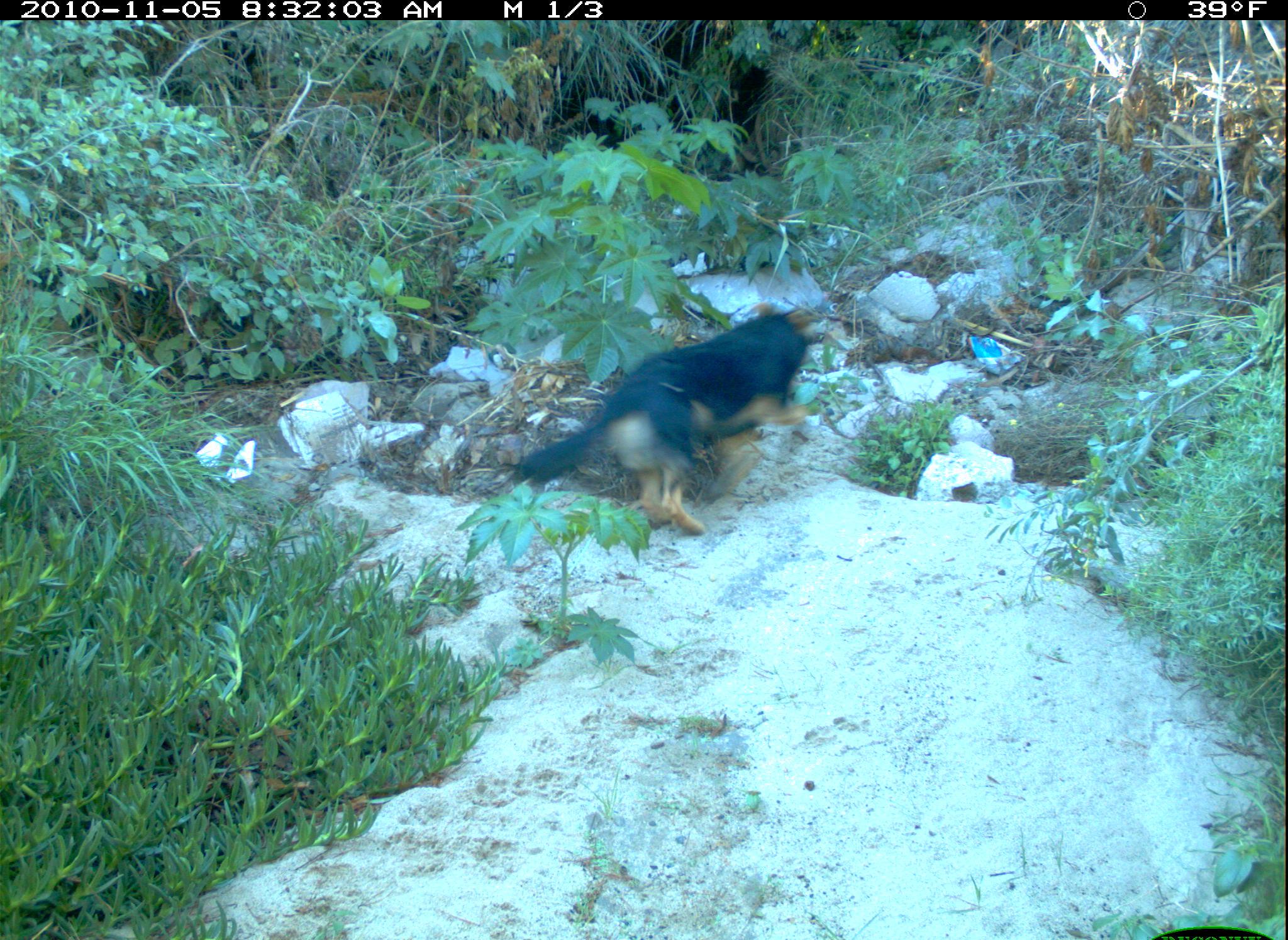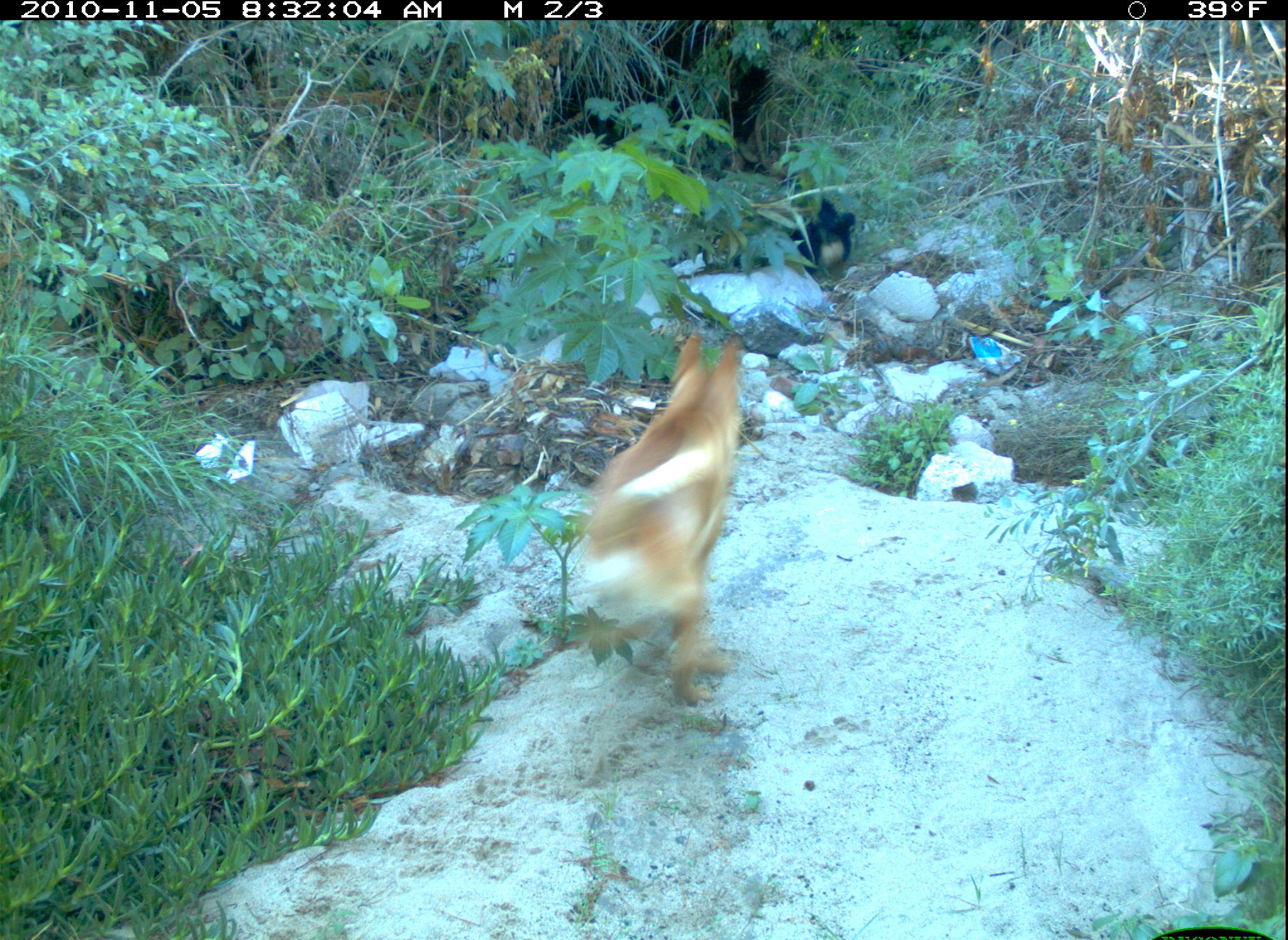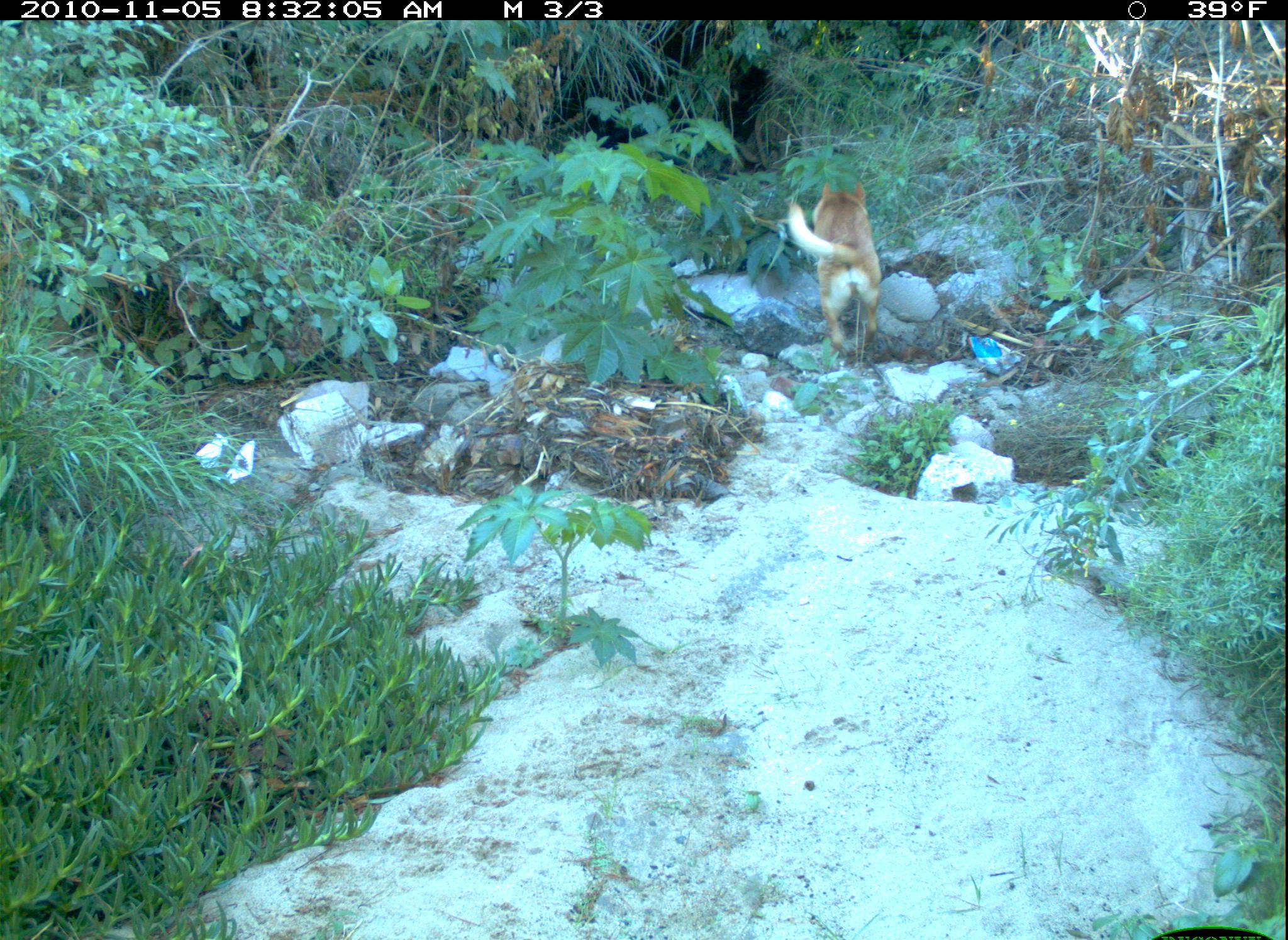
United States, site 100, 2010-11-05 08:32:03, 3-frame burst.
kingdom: Animalia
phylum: Chordata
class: Mammalia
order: Carnivora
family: Canidae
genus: Canis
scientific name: Canis familiaris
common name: domestic dog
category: dog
Dog (domestic dog) (Canis familiaris).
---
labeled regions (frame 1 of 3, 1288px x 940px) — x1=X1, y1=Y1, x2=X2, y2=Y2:
dog: x1=501, y1=290, x2=847, y2=556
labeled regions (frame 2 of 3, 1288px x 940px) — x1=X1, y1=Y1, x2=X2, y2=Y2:
dog: x1=552, y1=330, x2=773, y2=720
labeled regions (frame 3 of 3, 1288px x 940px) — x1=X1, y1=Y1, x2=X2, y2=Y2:
dog: x1=779, y1=172, x2=898, y2=366